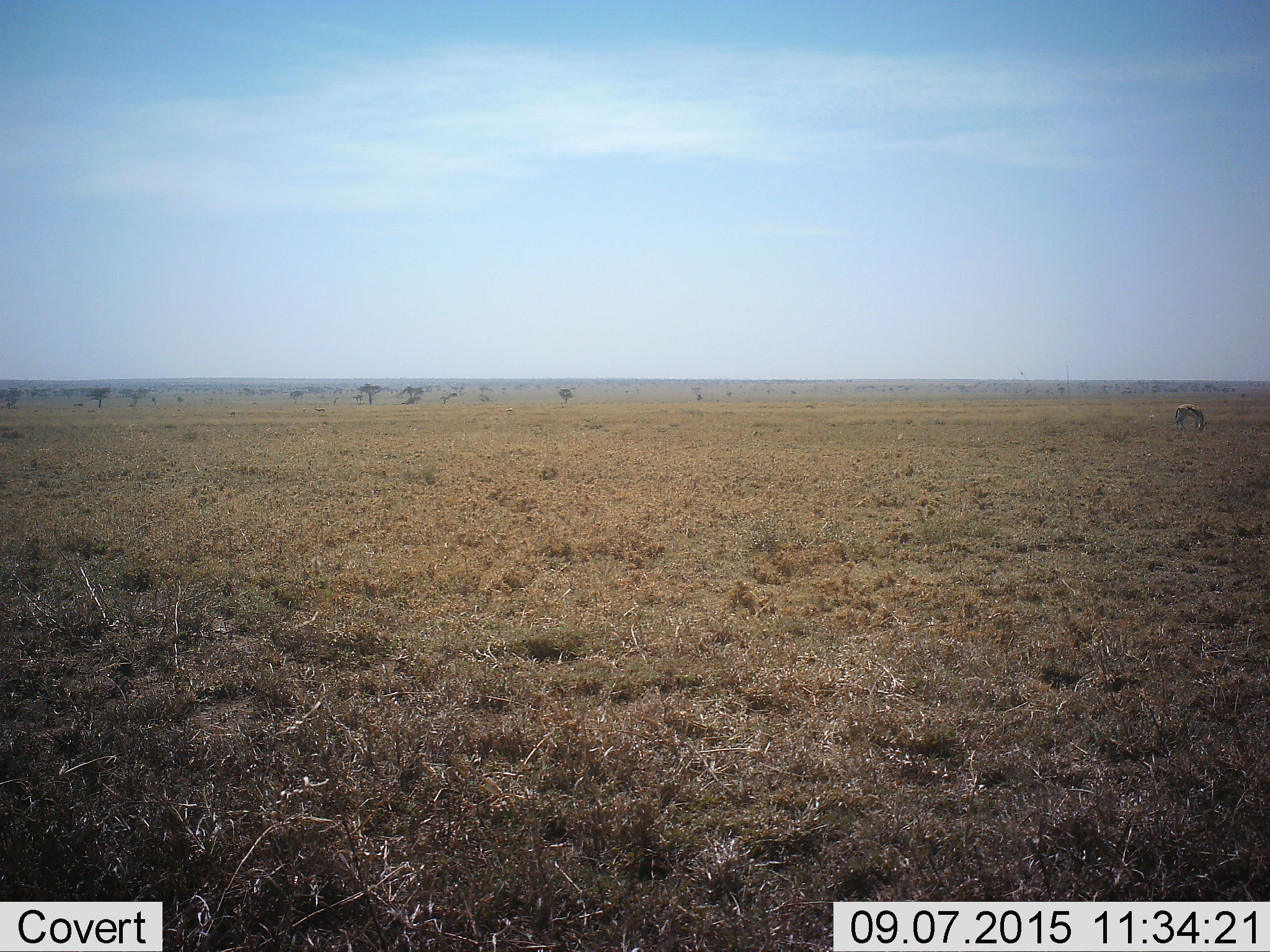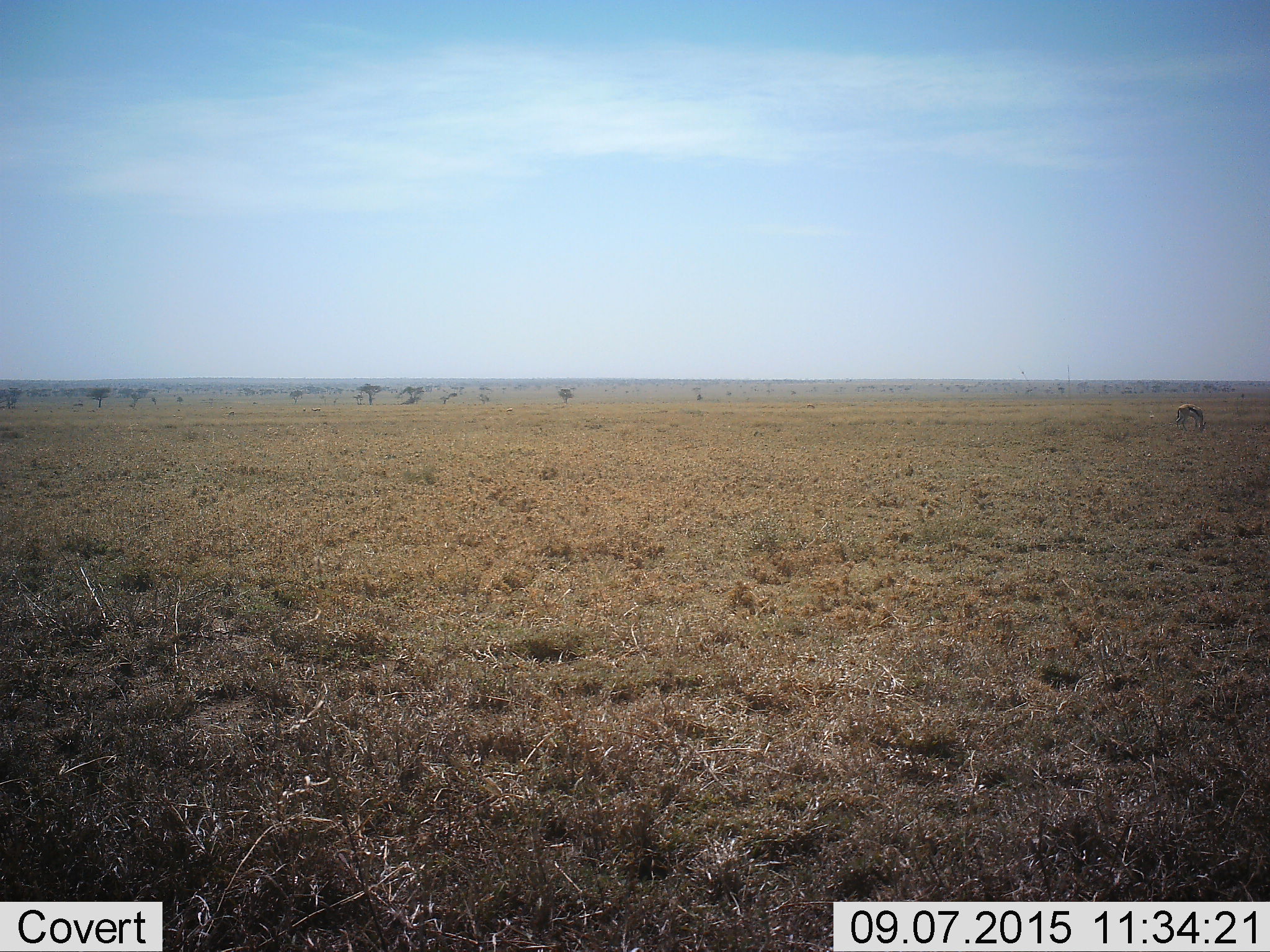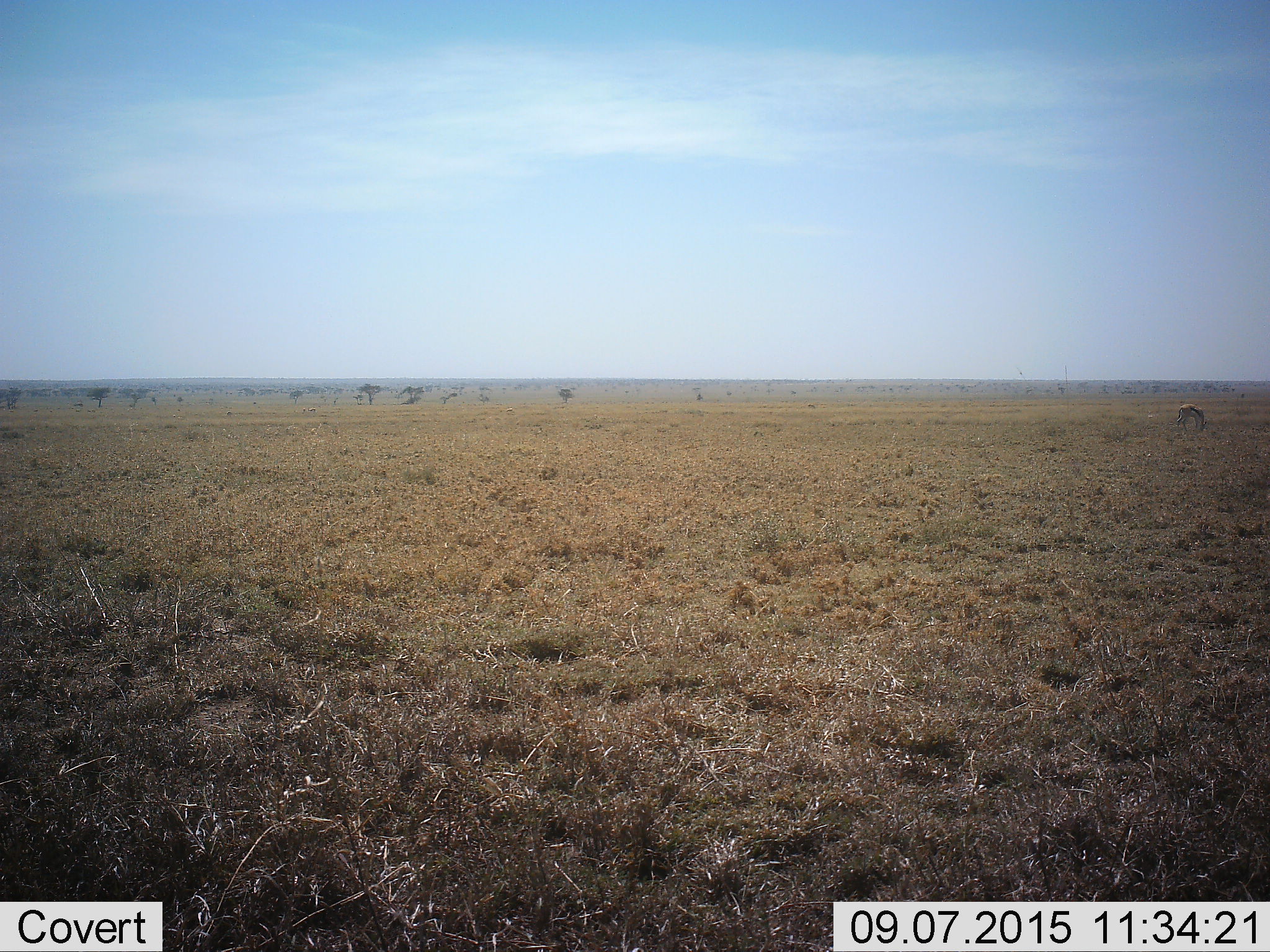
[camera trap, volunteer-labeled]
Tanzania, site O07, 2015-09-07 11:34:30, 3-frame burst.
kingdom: Animalia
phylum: Chordata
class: Mammalia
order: Artiodactyla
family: Bovidae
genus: Eudorcas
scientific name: Eudorcas thomsonii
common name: thomson's gazelle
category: gazellethomsons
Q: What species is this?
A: Gazellethomsons (thomson's gazelle) (Eudorcas thomsonii).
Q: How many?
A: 2.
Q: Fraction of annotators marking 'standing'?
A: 67%.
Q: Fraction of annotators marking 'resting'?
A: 0%.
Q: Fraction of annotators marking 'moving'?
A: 33%.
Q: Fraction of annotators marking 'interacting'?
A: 0%.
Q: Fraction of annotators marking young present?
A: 0%.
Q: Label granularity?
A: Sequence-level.